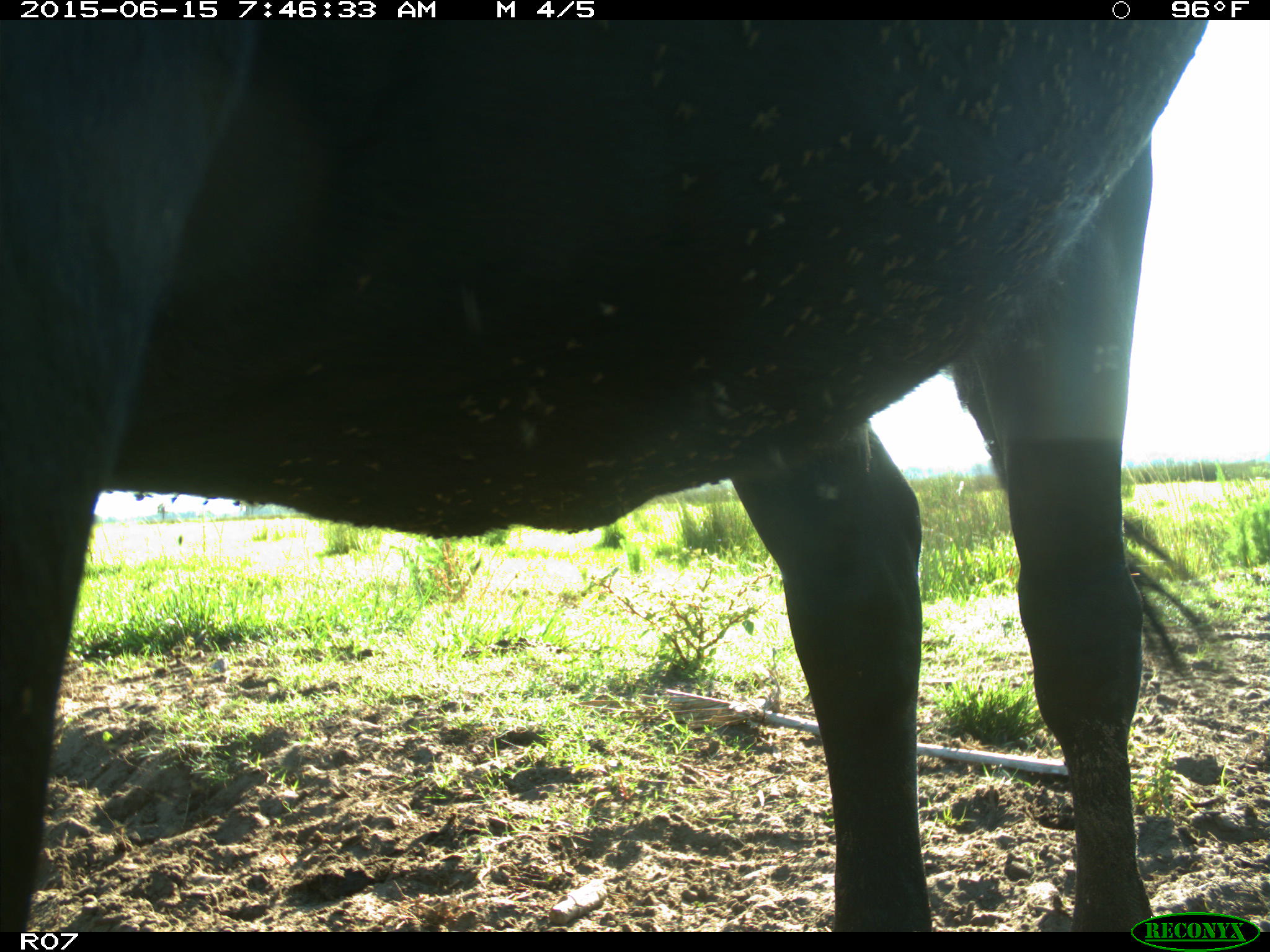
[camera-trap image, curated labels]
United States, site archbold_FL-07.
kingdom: Animalia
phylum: Chordata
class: Mammalia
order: Artiodactyla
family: Bovidae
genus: Bos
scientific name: Bos taurus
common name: domestic cow